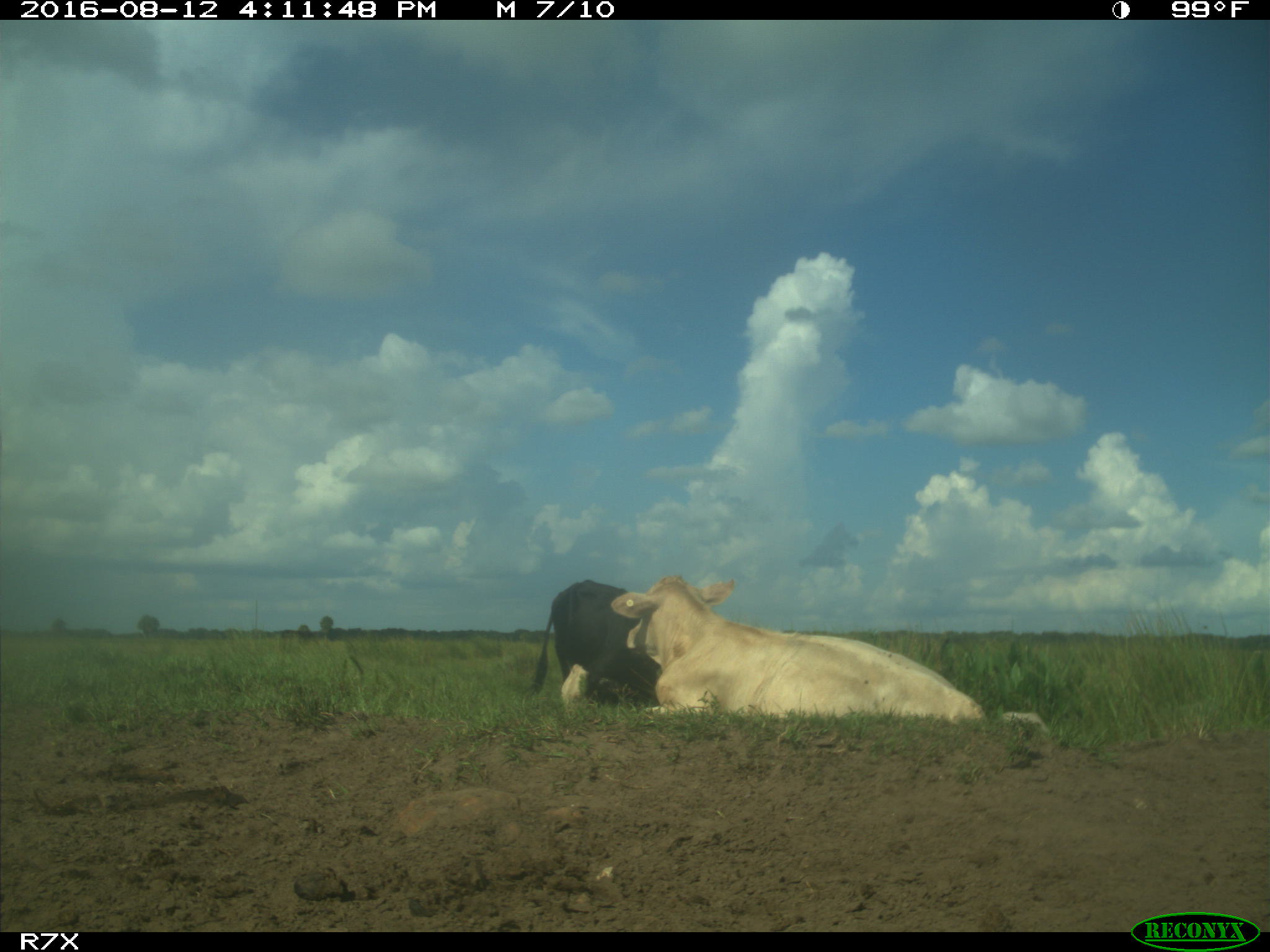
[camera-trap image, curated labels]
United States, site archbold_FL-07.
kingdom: Animalia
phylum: Chordata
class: Mammalia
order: Artiodactyla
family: Bovidae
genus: Bos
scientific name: Bos taurus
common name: domestic cow